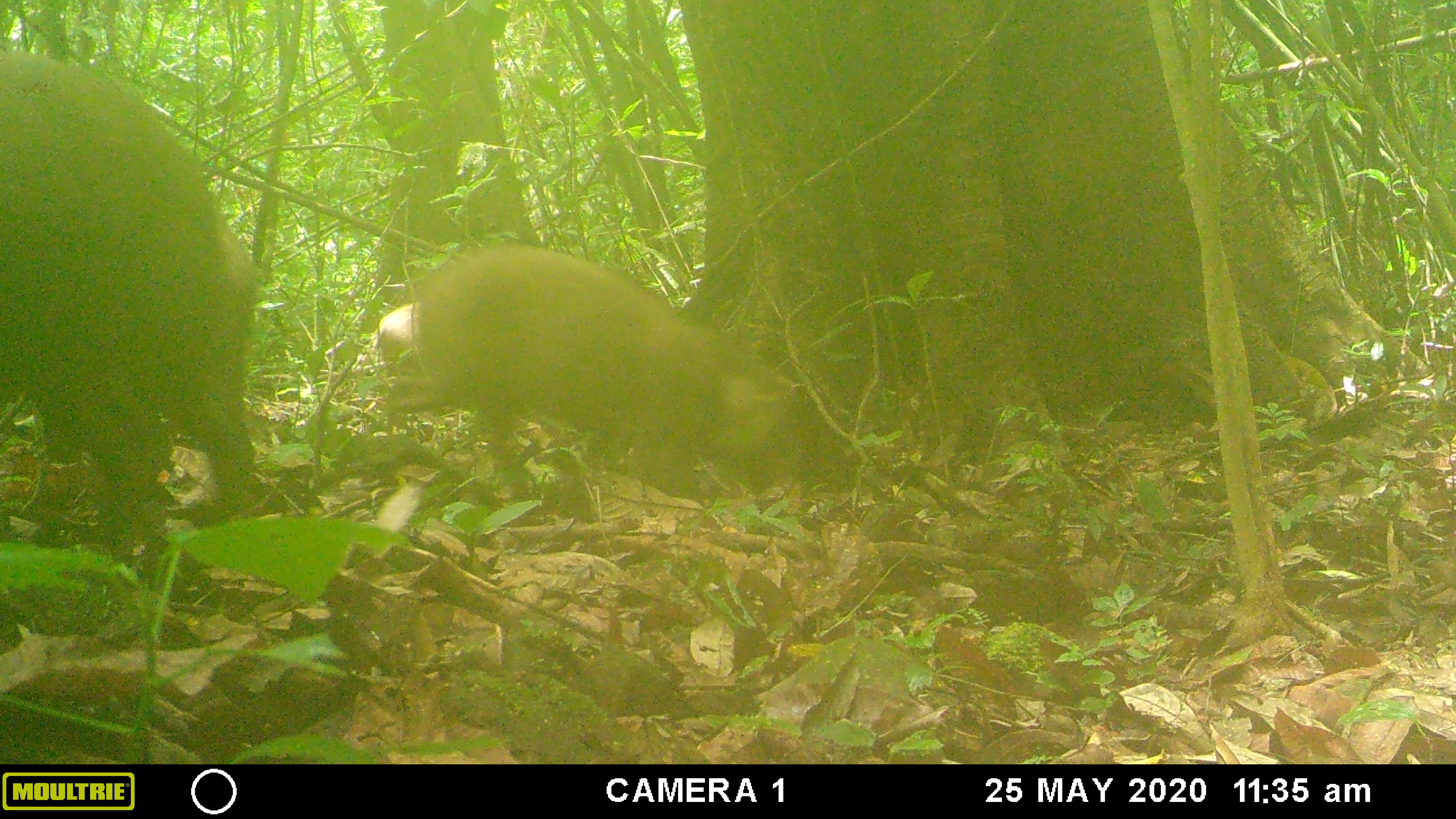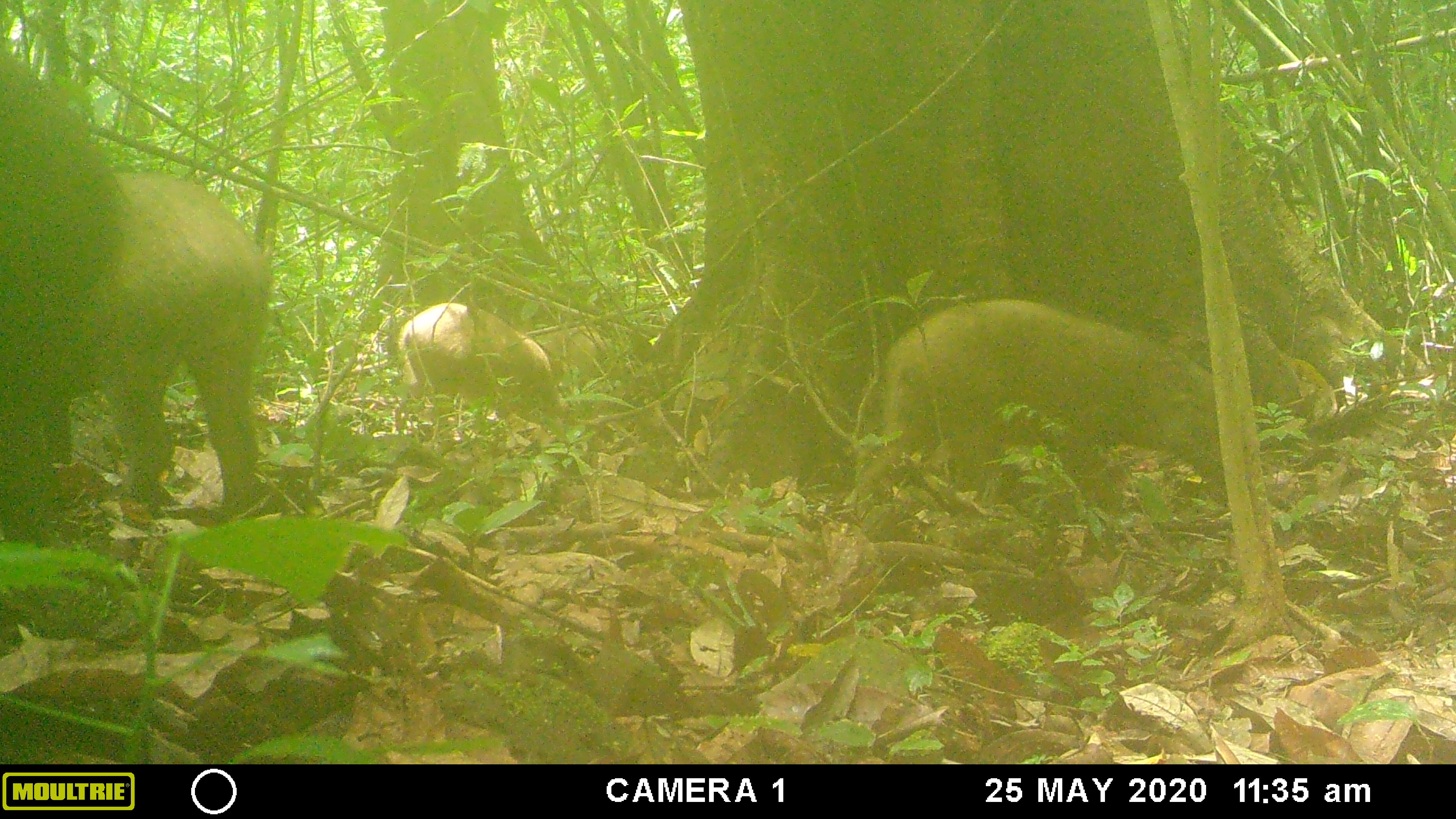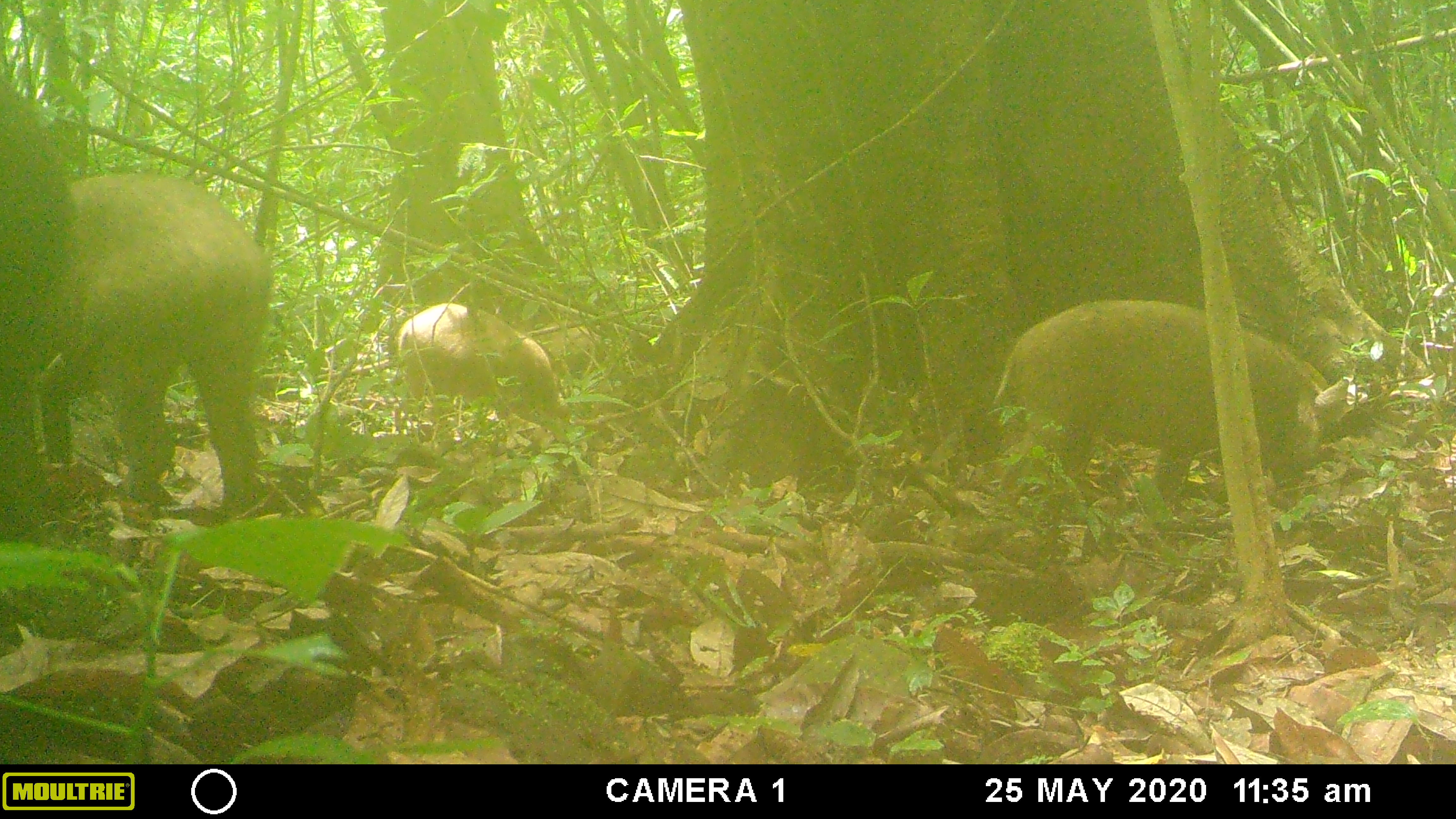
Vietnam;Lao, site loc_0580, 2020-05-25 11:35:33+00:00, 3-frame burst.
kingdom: Animalia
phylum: Chordata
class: Mammalia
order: Artiodactyla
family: Suidae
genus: Sus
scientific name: Sus scrofa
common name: eurasian wild pig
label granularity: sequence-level